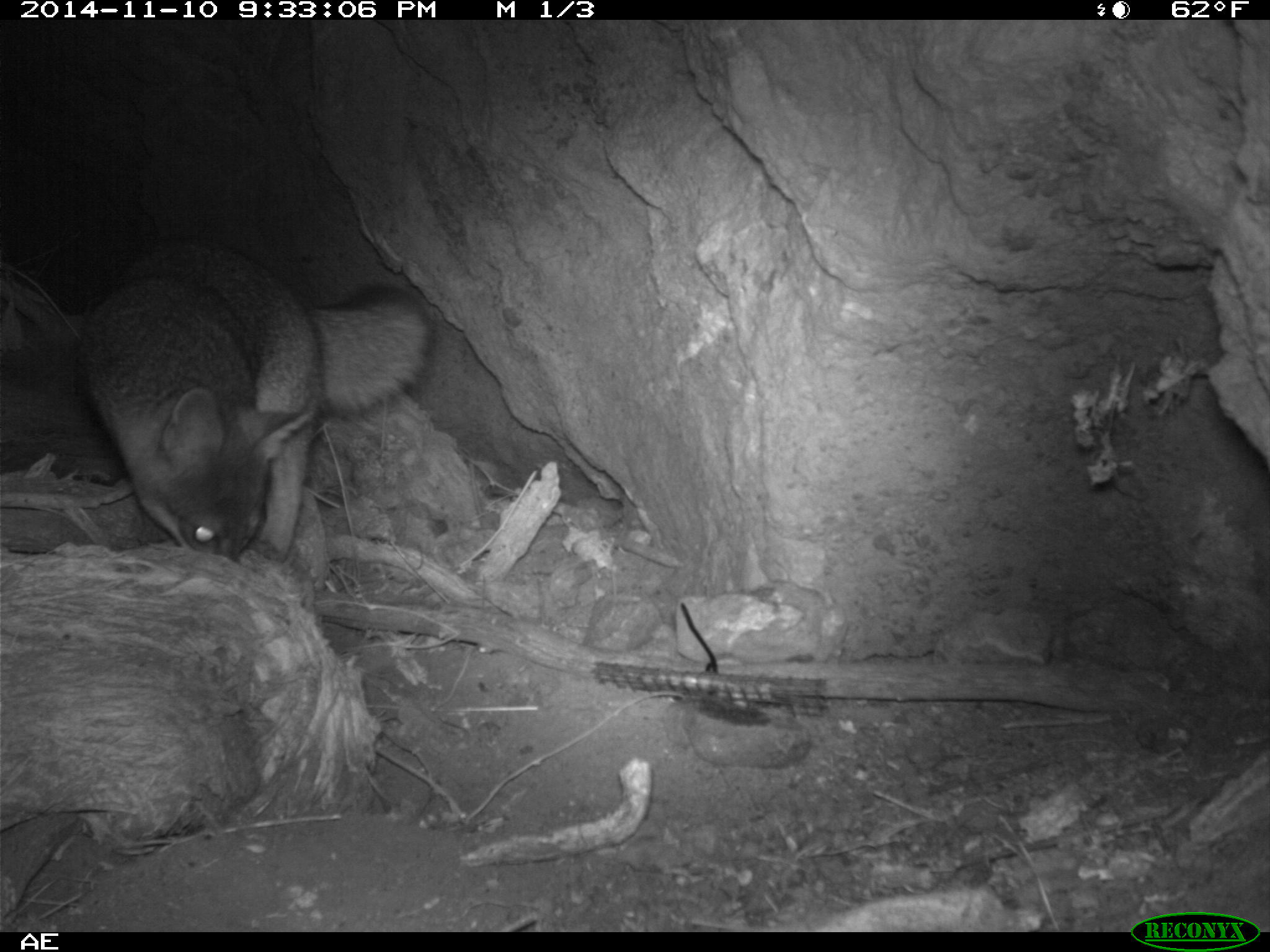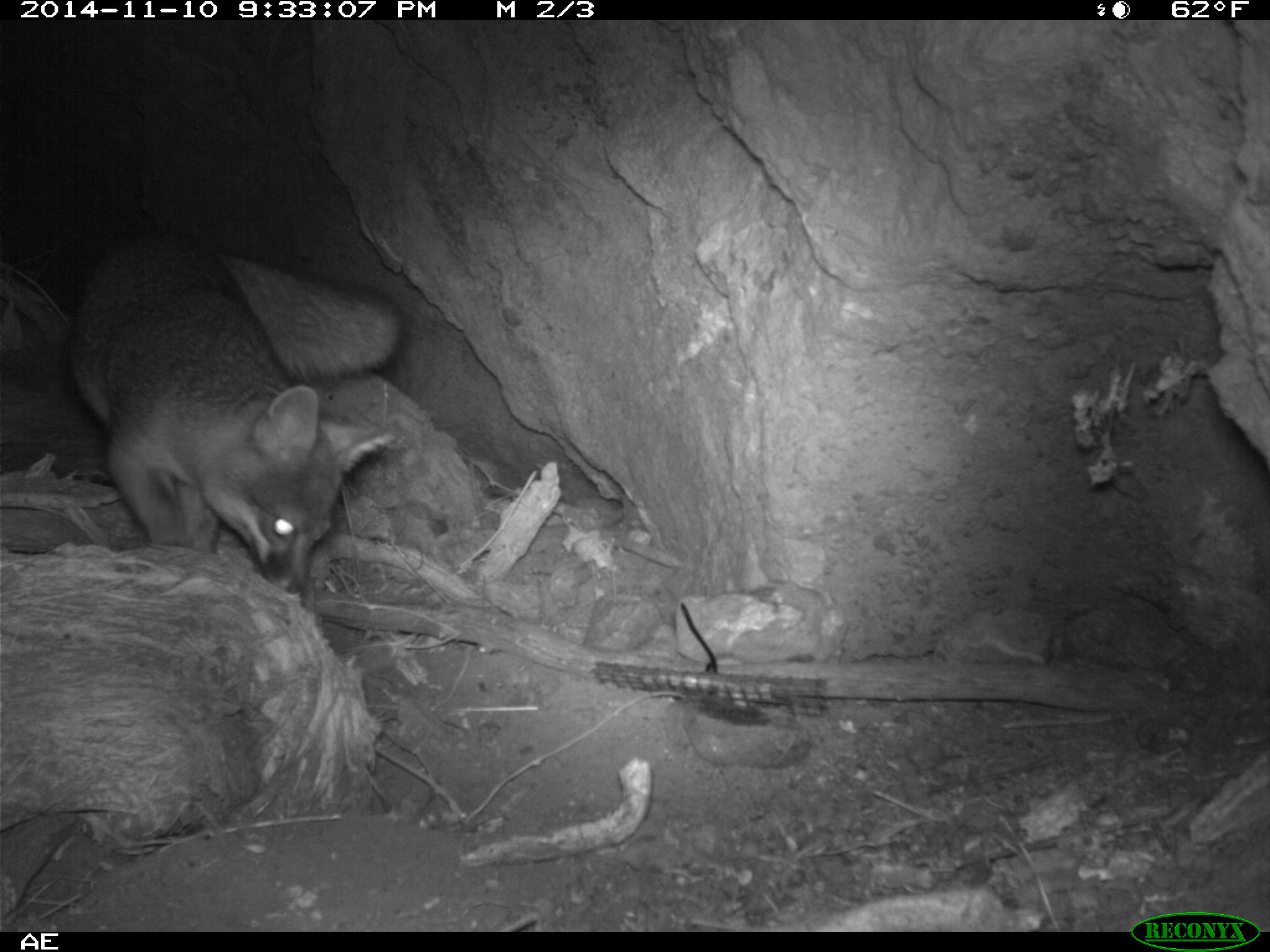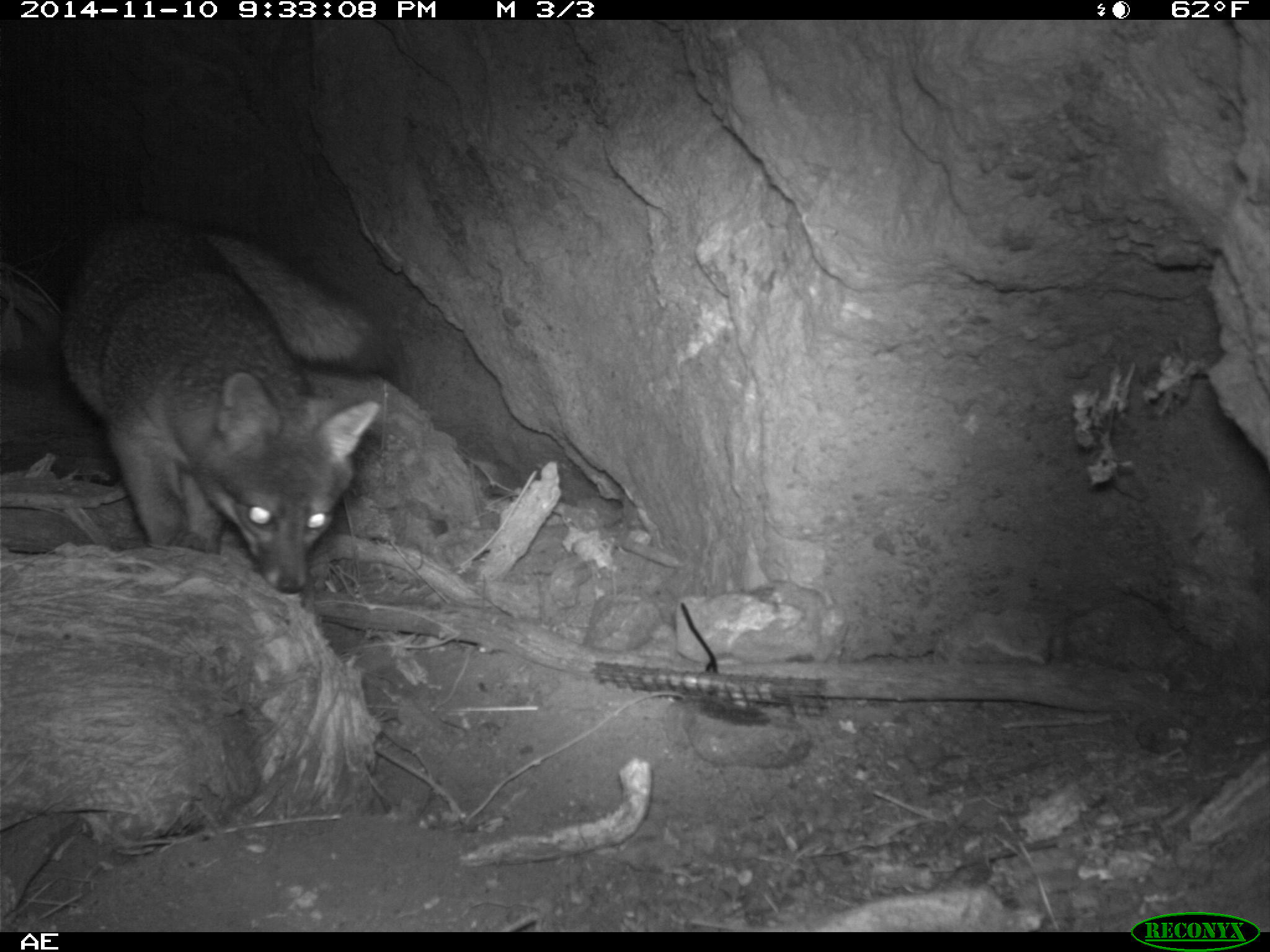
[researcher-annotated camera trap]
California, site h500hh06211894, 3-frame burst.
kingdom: Animalia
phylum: Chordata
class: Mammalia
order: Carnivora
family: Canidae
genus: Urocyon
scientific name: Urocyon littoralis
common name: island fox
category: fox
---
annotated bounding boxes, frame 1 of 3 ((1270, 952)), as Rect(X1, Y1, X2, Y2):
fox: Rect(78, 234, 430, 562)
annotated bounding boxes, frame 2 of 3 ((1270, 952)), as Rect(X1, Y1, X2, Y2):
fox: Rect(70, 225, 404, 595)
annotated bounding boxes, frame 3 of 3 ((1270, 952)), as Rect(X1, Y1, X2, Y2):
fox: Rect(56, 208, 400, 593)